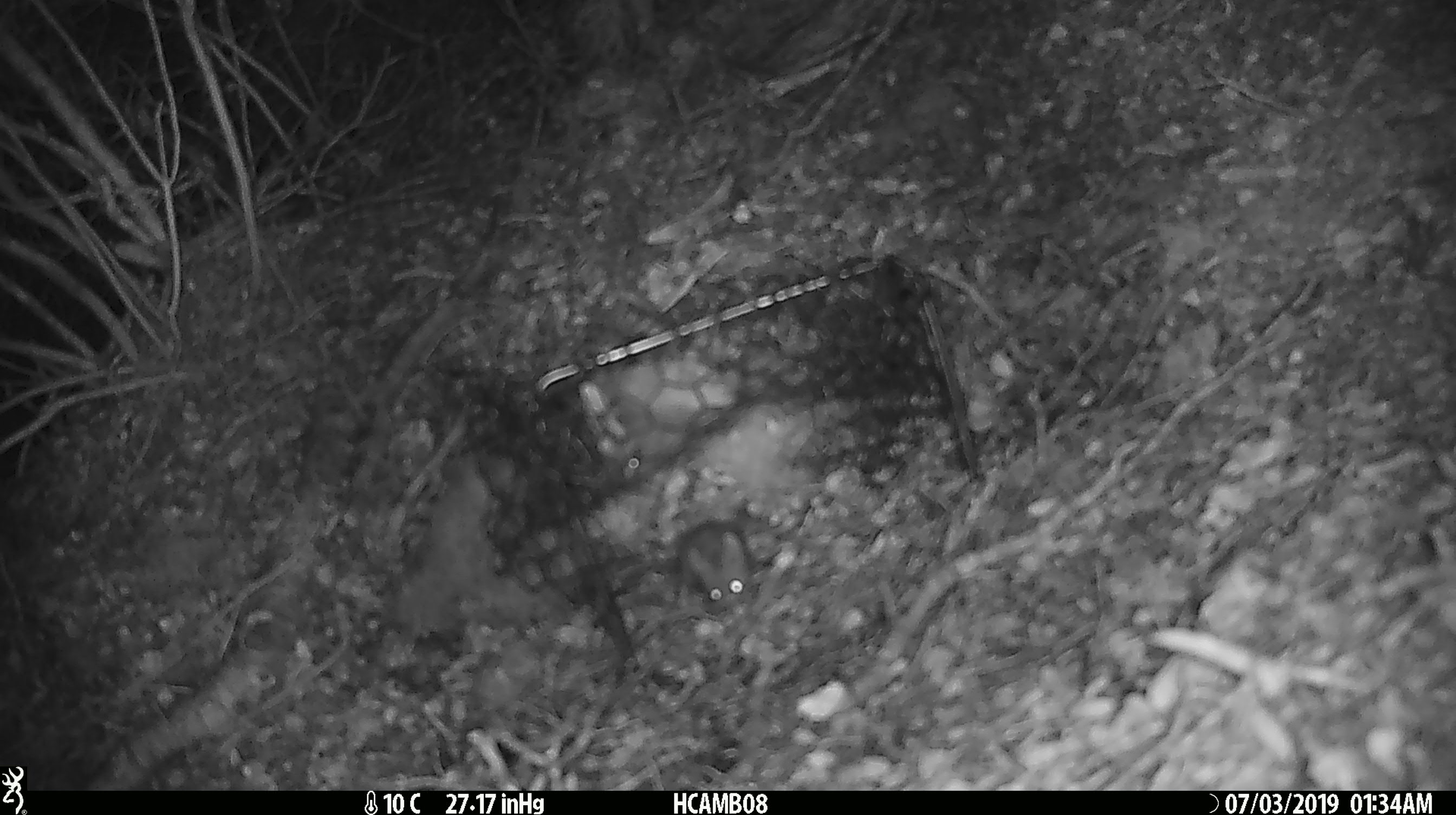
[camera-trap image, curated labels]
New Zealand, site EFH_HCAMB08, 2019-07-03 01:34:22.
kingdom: Animalia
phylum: Chordata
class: Mammalia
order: Rodentia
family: Muridae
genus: Mus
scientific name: Mus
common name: mouse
Mouse (Mus).